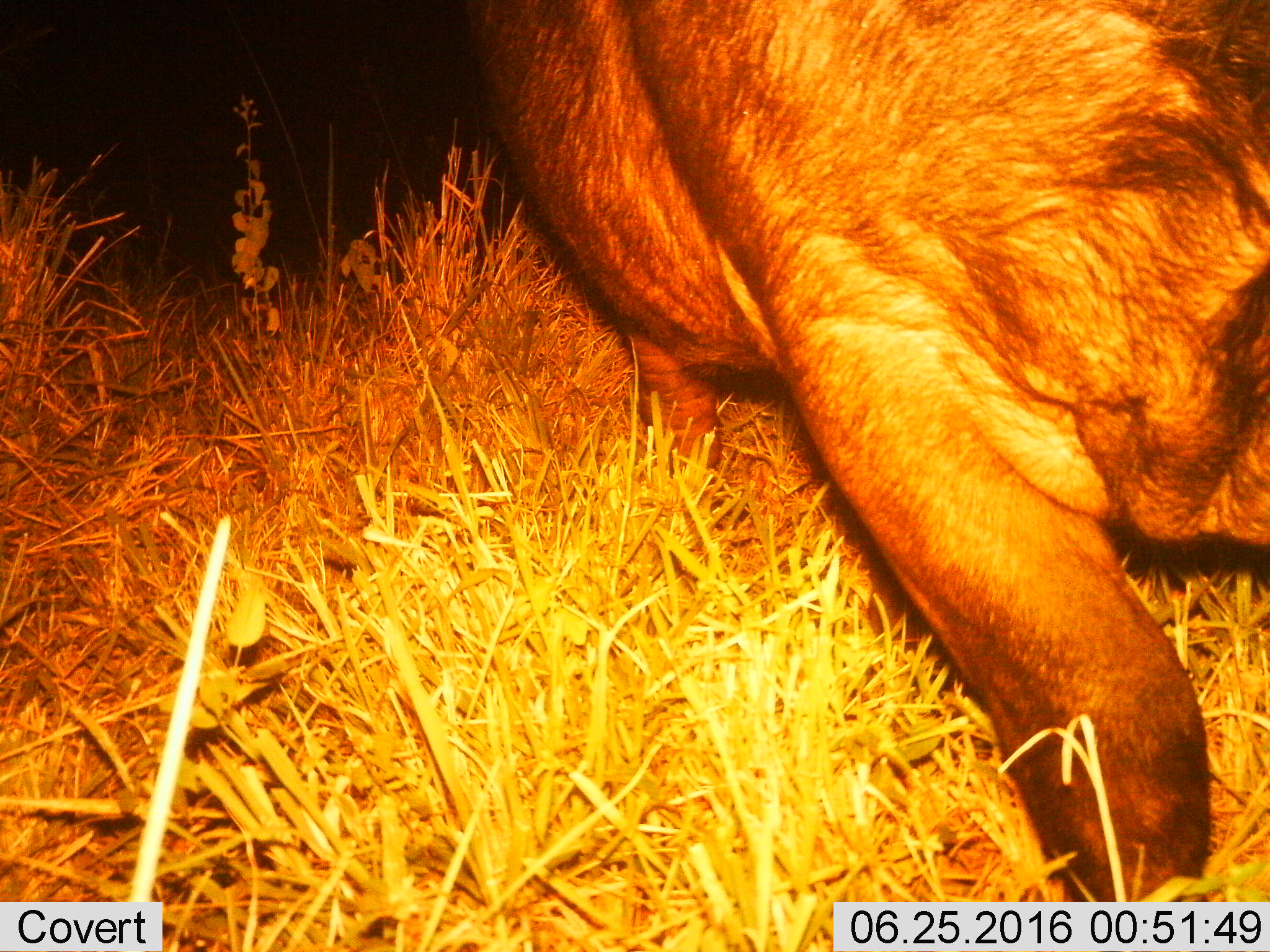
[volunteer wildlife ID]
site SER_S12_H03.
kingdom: Animalia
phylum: Chordata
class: Mammalia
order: Artiodactyla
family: Bovidae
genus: Syncerus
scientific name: Syncerus caffer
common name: african buffalo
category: buffalo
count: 1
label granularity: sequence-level